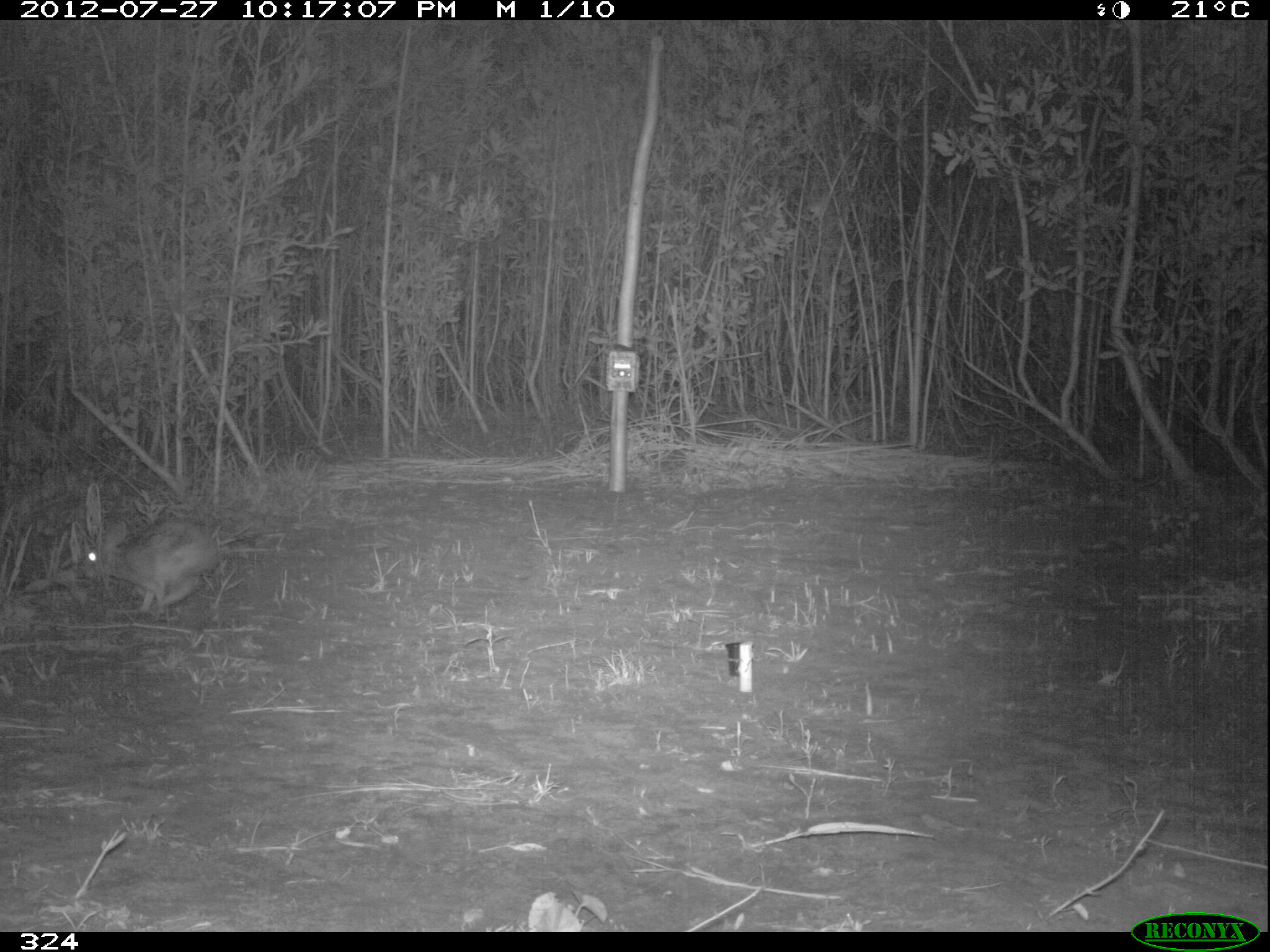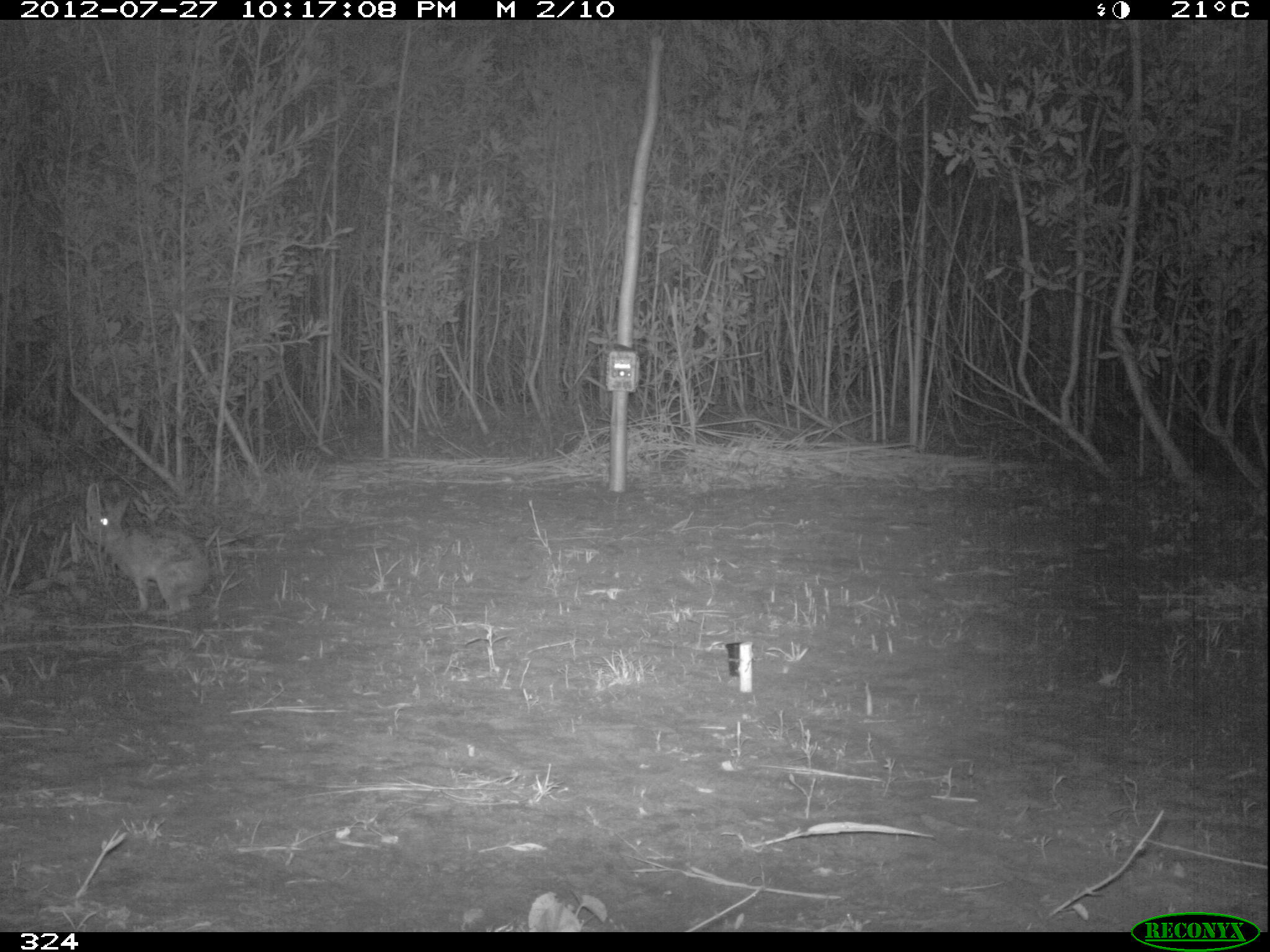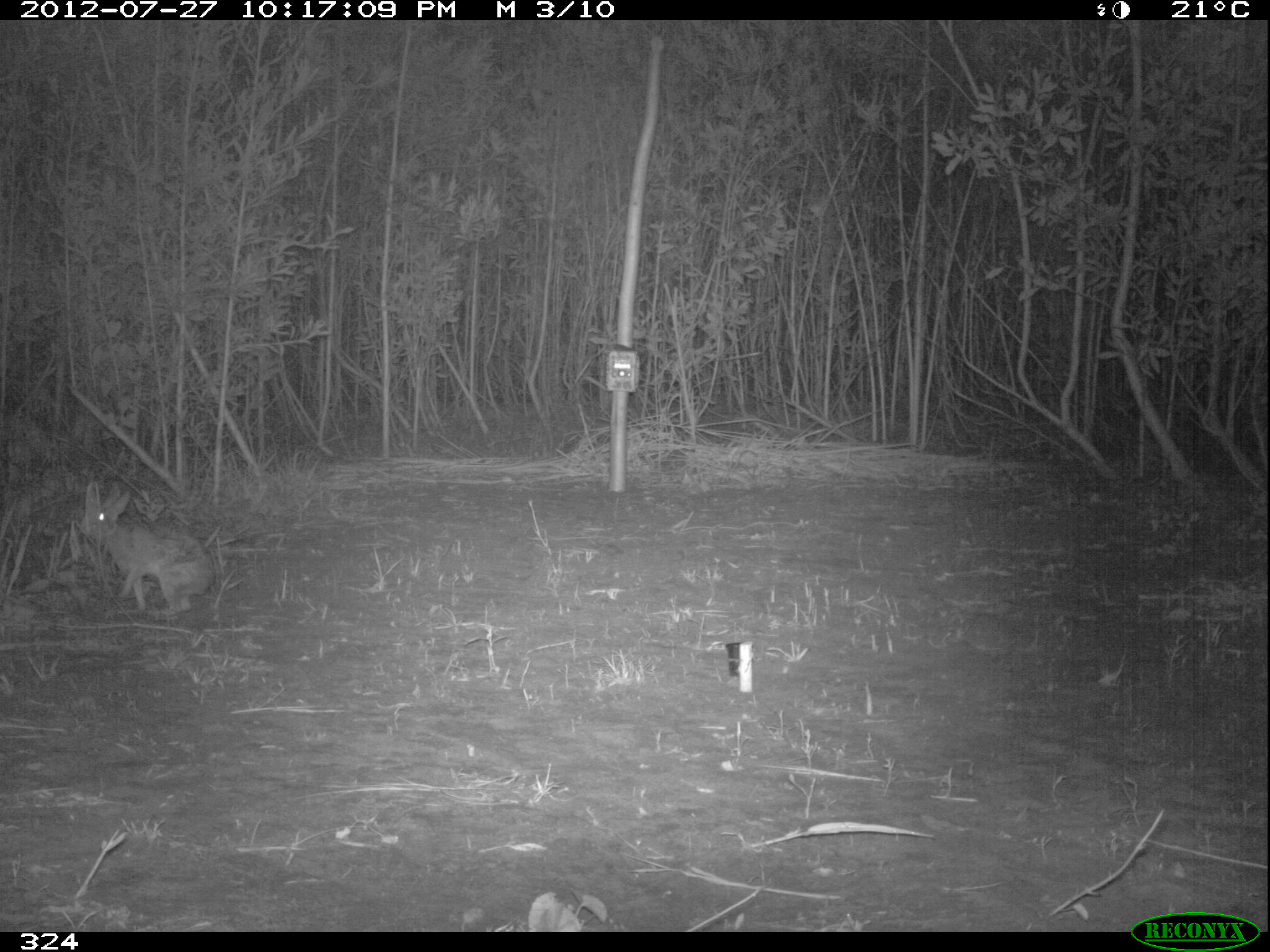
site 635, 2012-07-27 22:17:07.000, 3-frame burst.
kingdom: Animalia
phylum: Chordata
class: Mammalia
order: Lagomorpha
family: Leporidae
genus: Sylvilagus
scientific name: Sylvilagus brasiliensis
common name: tapeti